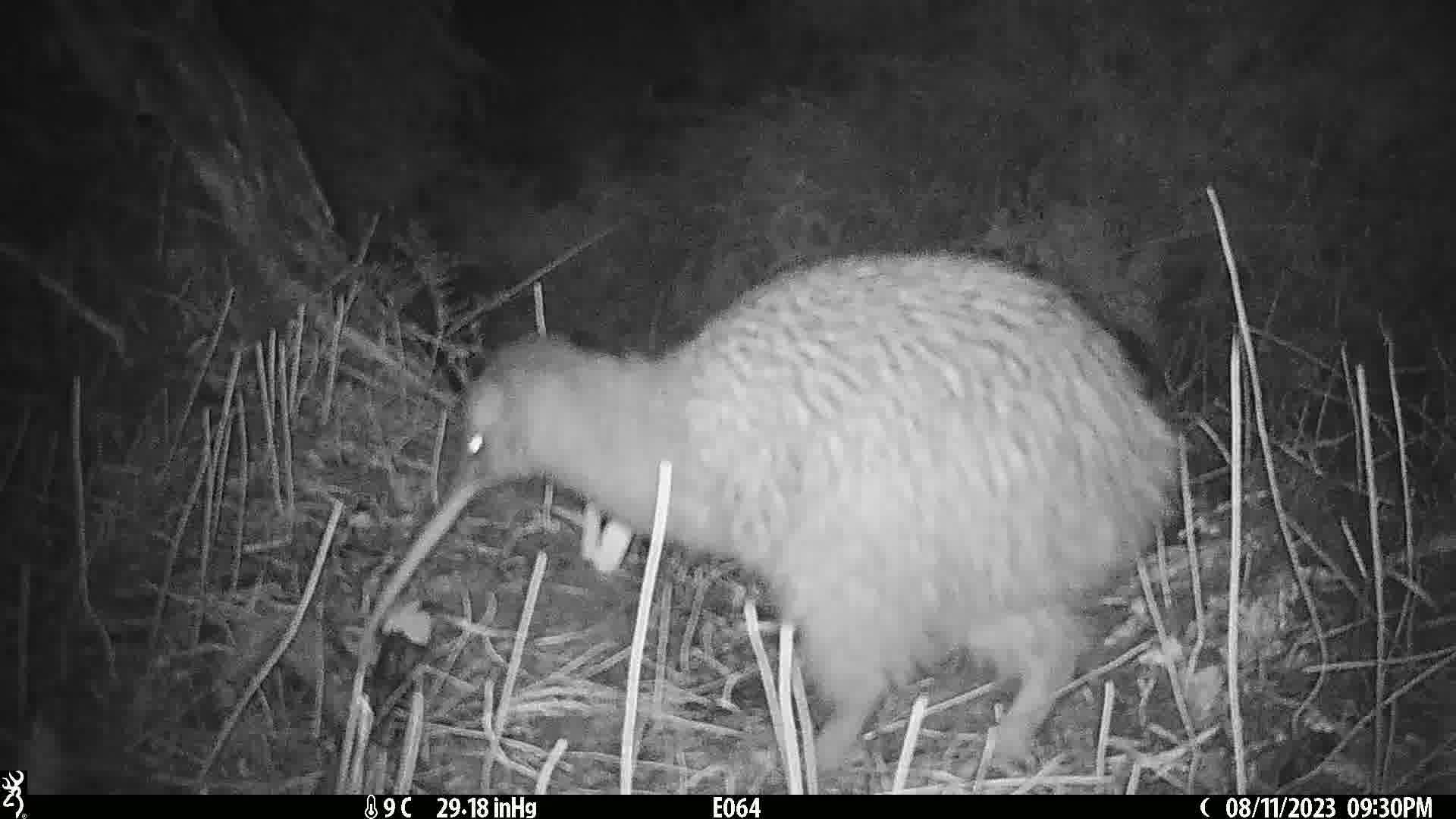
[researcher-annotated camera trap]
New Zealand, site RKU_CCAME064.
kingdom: Animalia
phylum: Chordata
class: Aves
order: Apterygiformes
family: Apterygidae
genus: Apteryx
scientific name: Apteryx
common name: kiwi